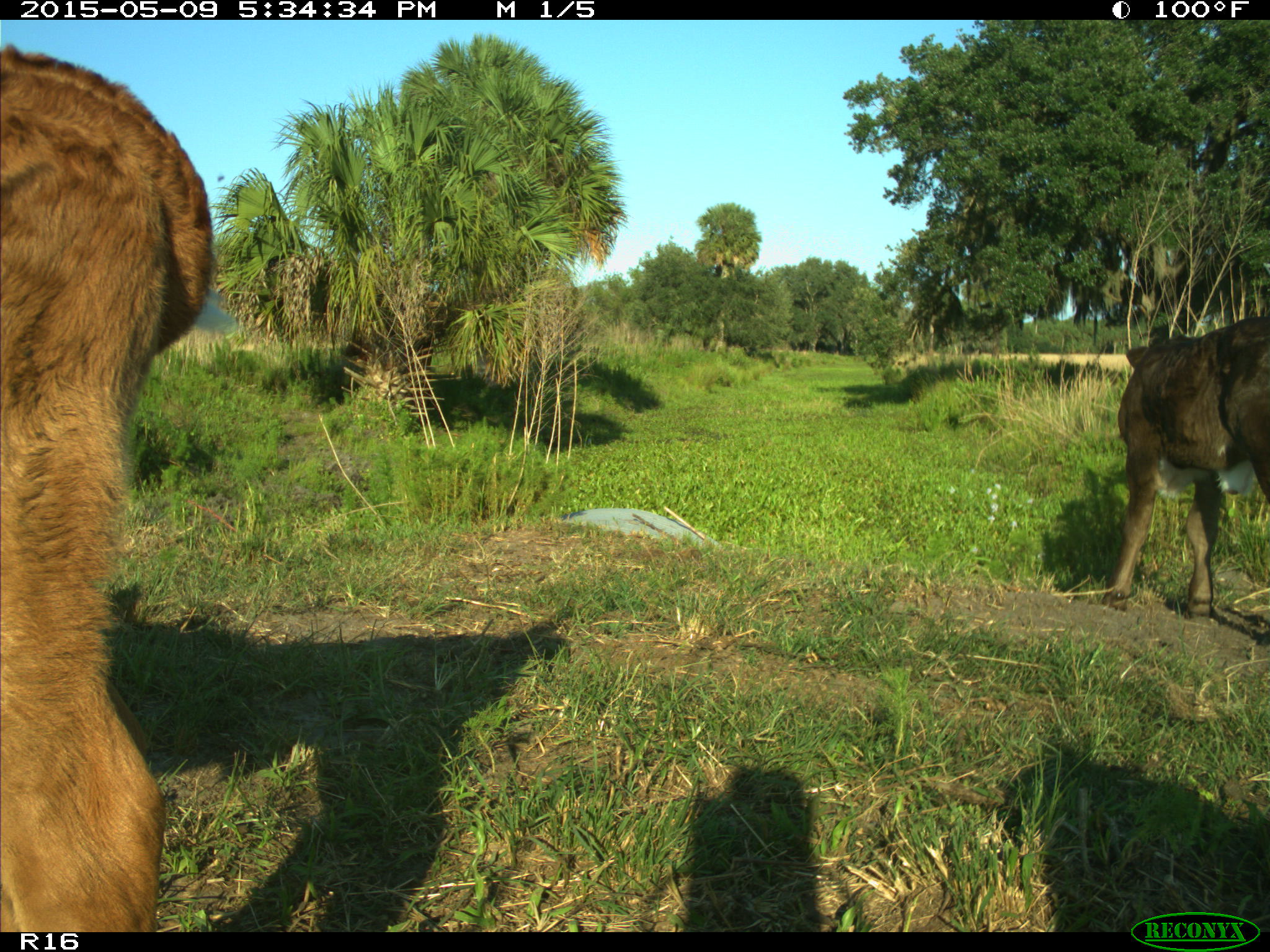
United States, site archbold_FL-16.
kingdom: Animalia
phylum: Chordata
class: Mammalia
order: Artiodactyla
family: Suidae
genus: Sus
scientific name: Sus scrofa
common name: wild boar